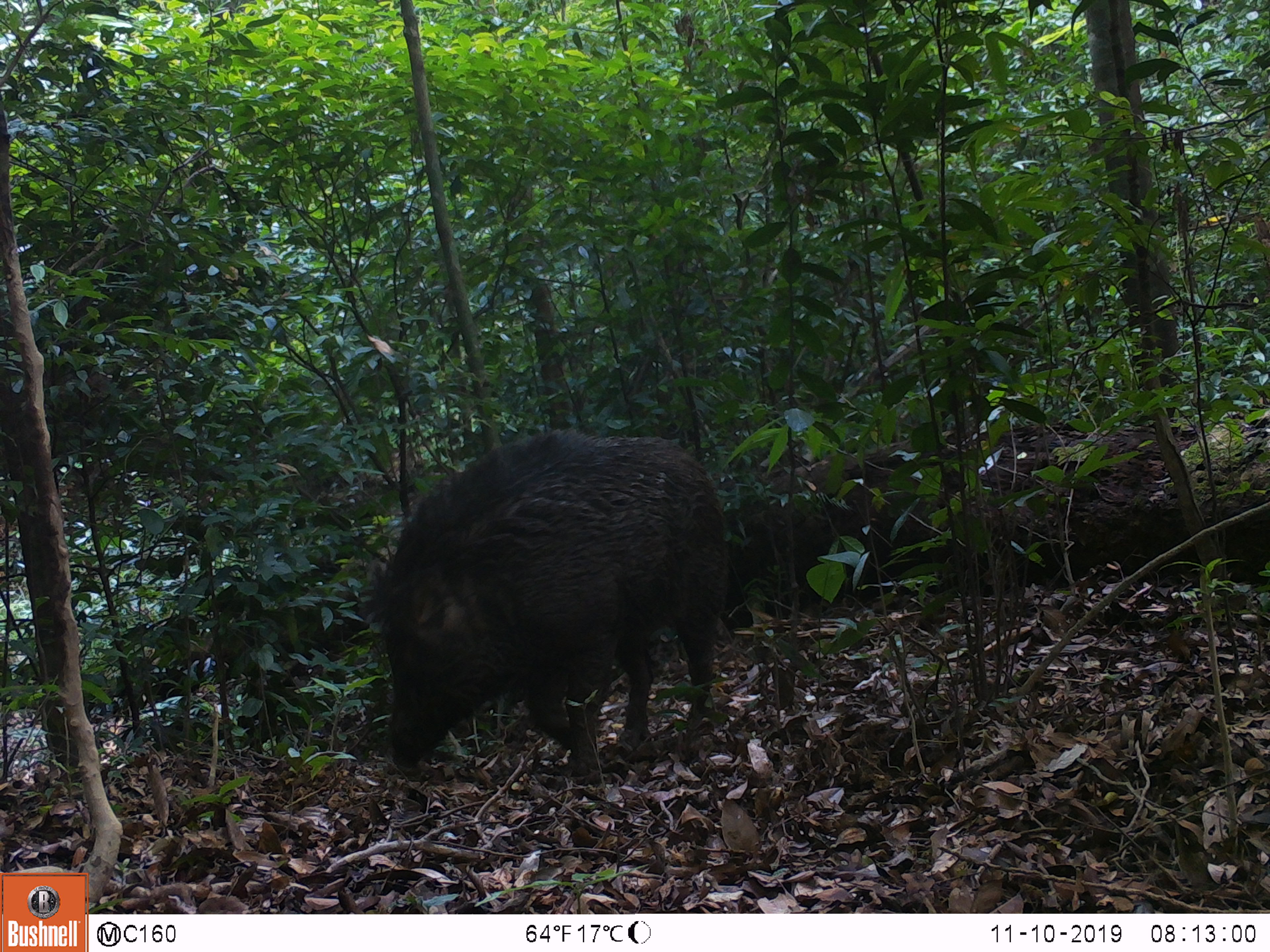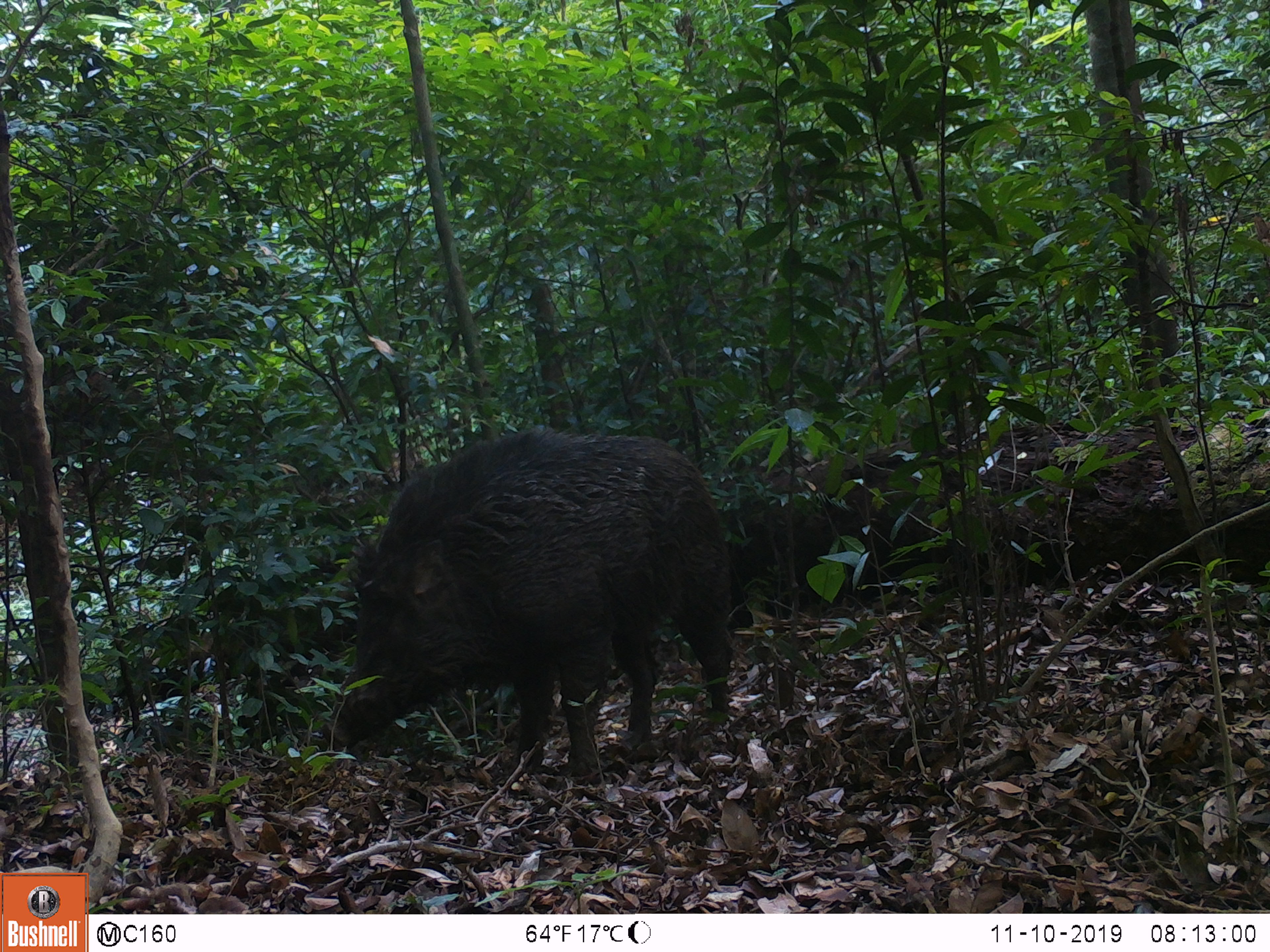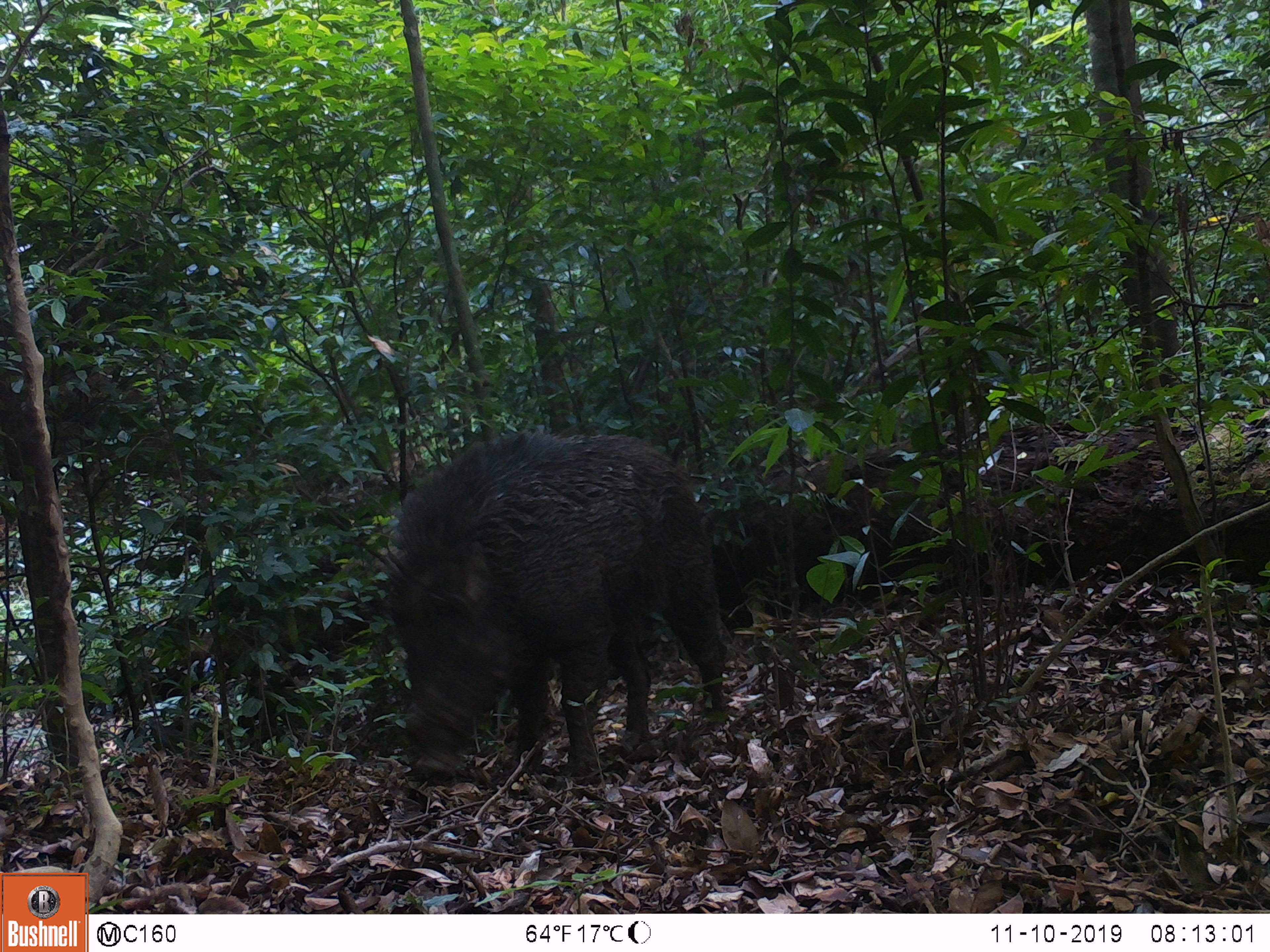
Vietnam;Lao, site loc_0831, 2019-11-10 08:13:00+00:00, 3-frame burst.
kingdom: Animalia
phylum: Chordata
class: Mammalia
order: Artiodactyla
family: Suidae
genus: Sus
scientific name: Sus scrofa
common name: eurasian wild pig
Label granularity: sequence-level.